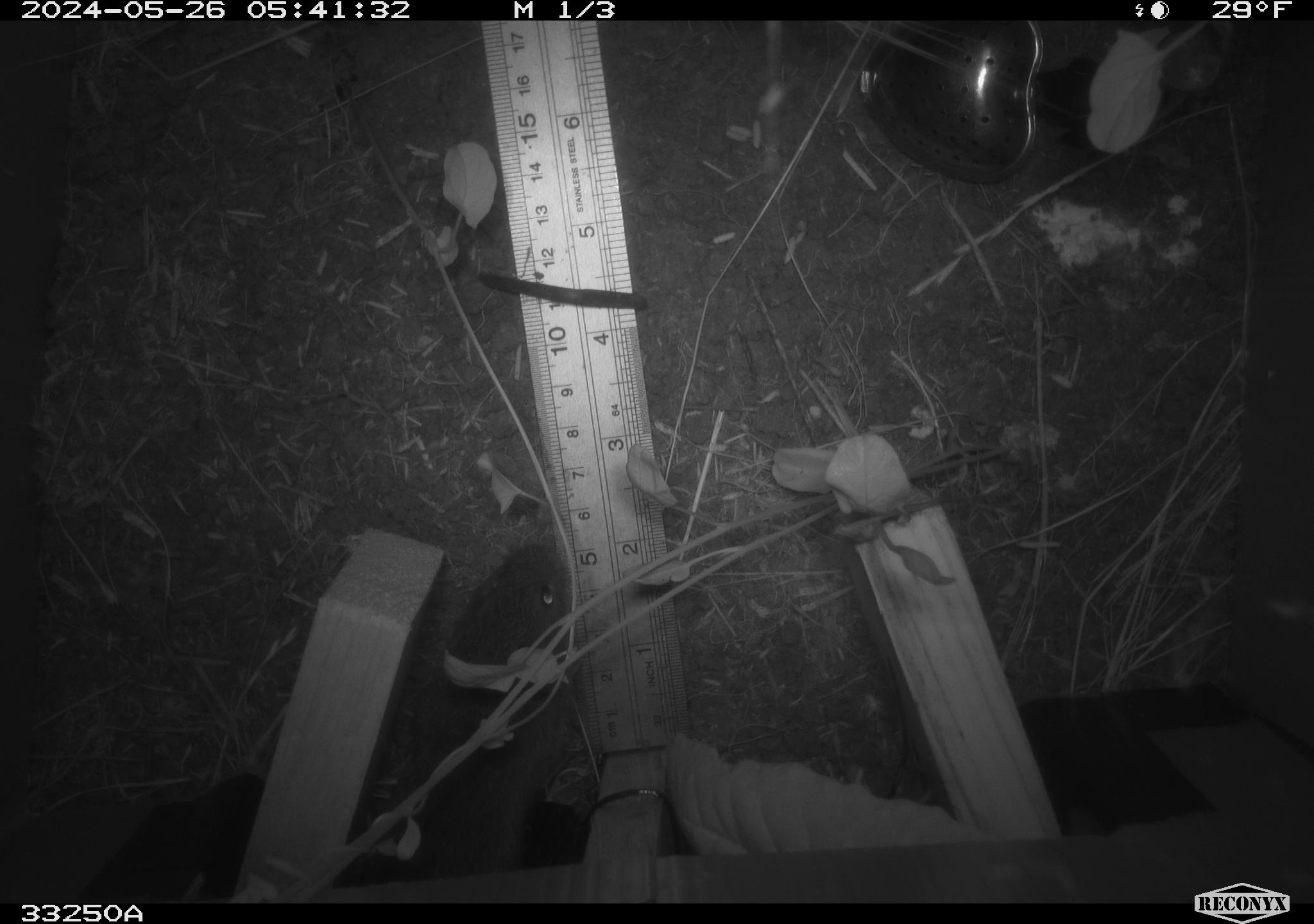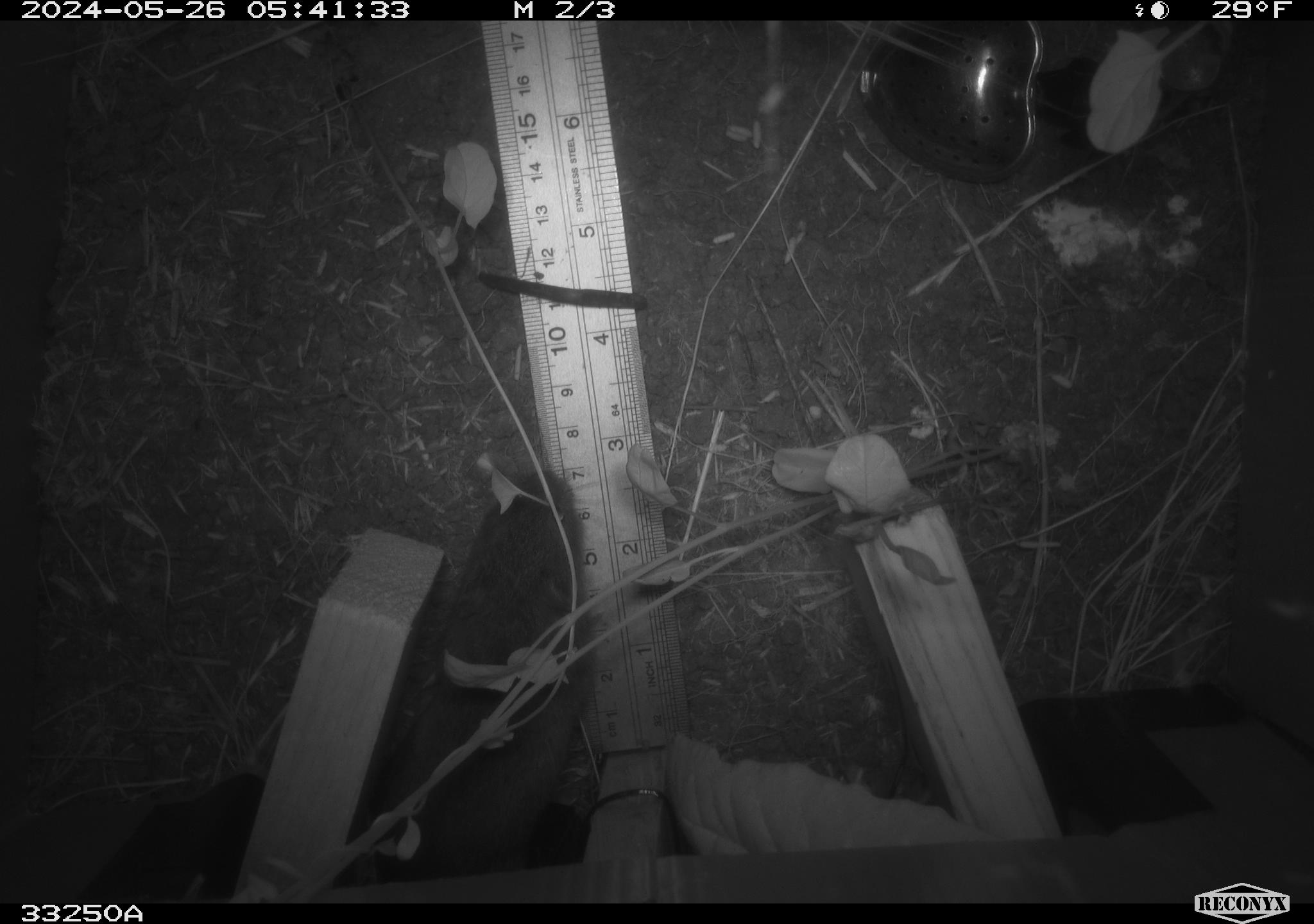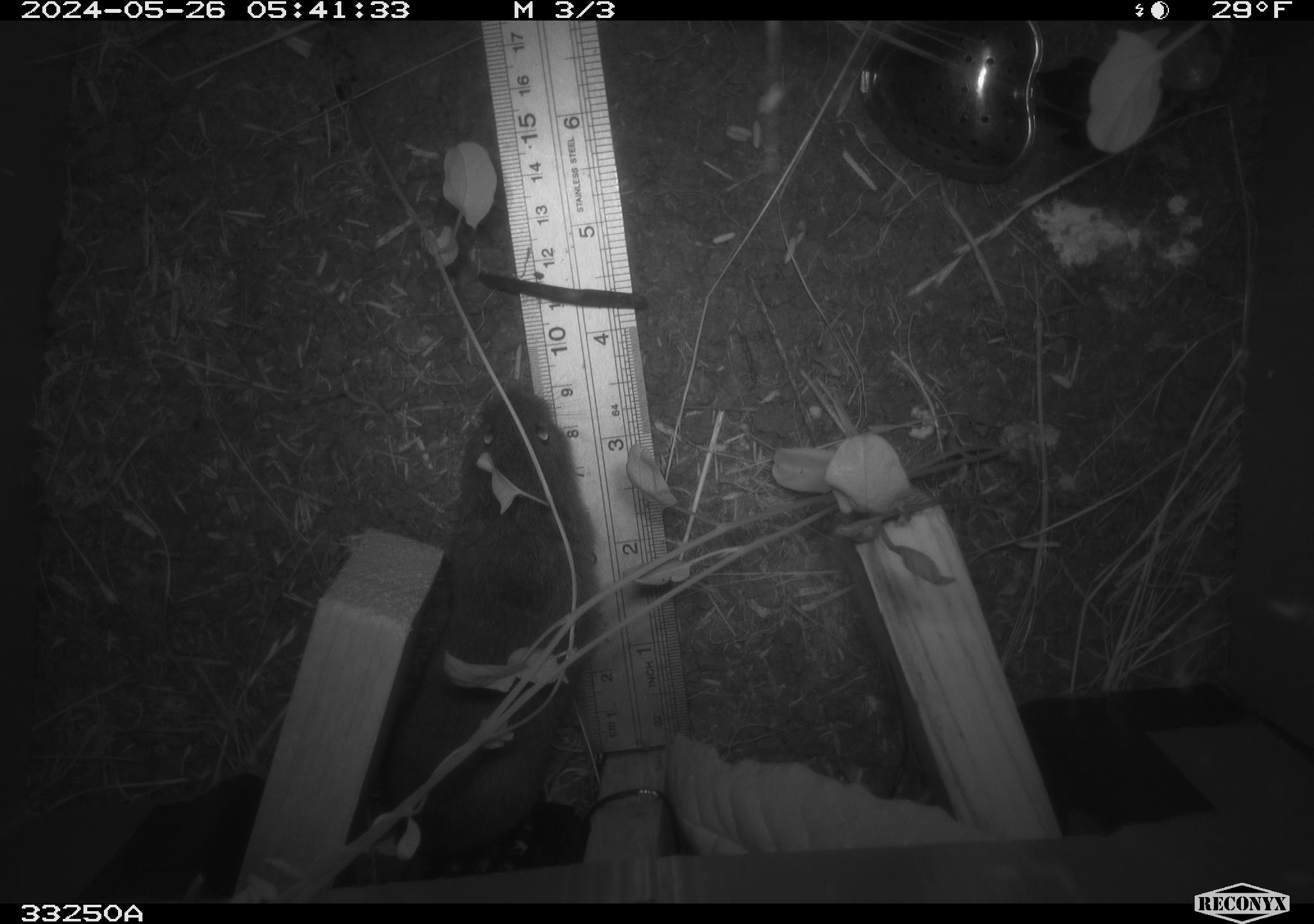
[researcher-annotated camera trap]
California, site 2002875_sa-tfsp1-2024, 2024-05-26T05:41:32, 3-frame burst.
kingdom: Animalia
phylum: Chordata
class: Mammalia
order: Rodentia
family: Cricetidae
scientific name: Arvicolinae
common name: voles, lemmings, and muskrats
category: arvicolinae subfamily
Arvicolinae subfamily (voles, lemmings, and muskrats) (Arvicolinae).